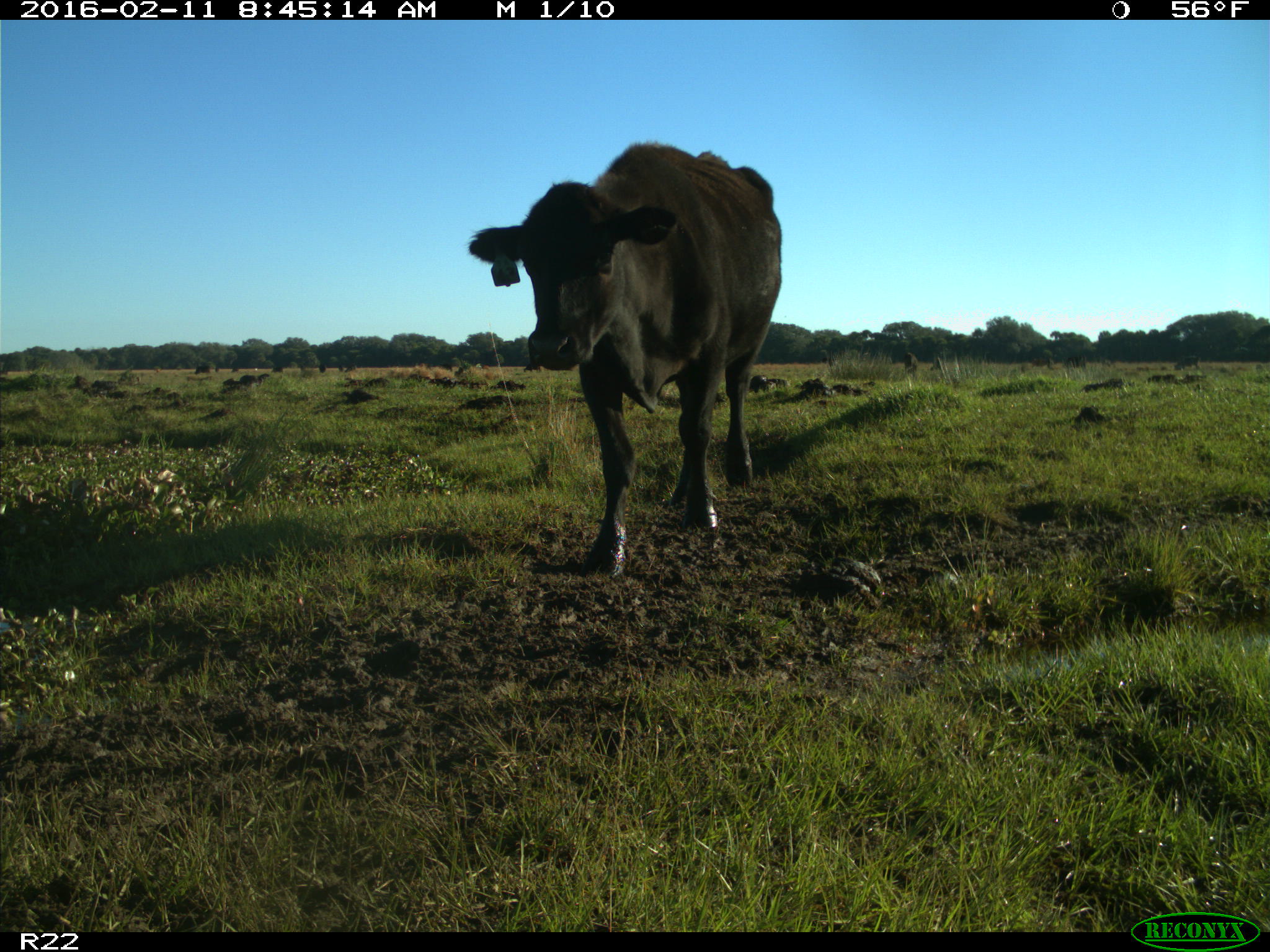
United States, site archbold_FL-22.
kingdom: Animalia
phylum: Chordata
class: Mammalia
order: Artiodactyla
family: Bovidae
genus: Bos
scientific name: Bos taurus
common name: domestic cow